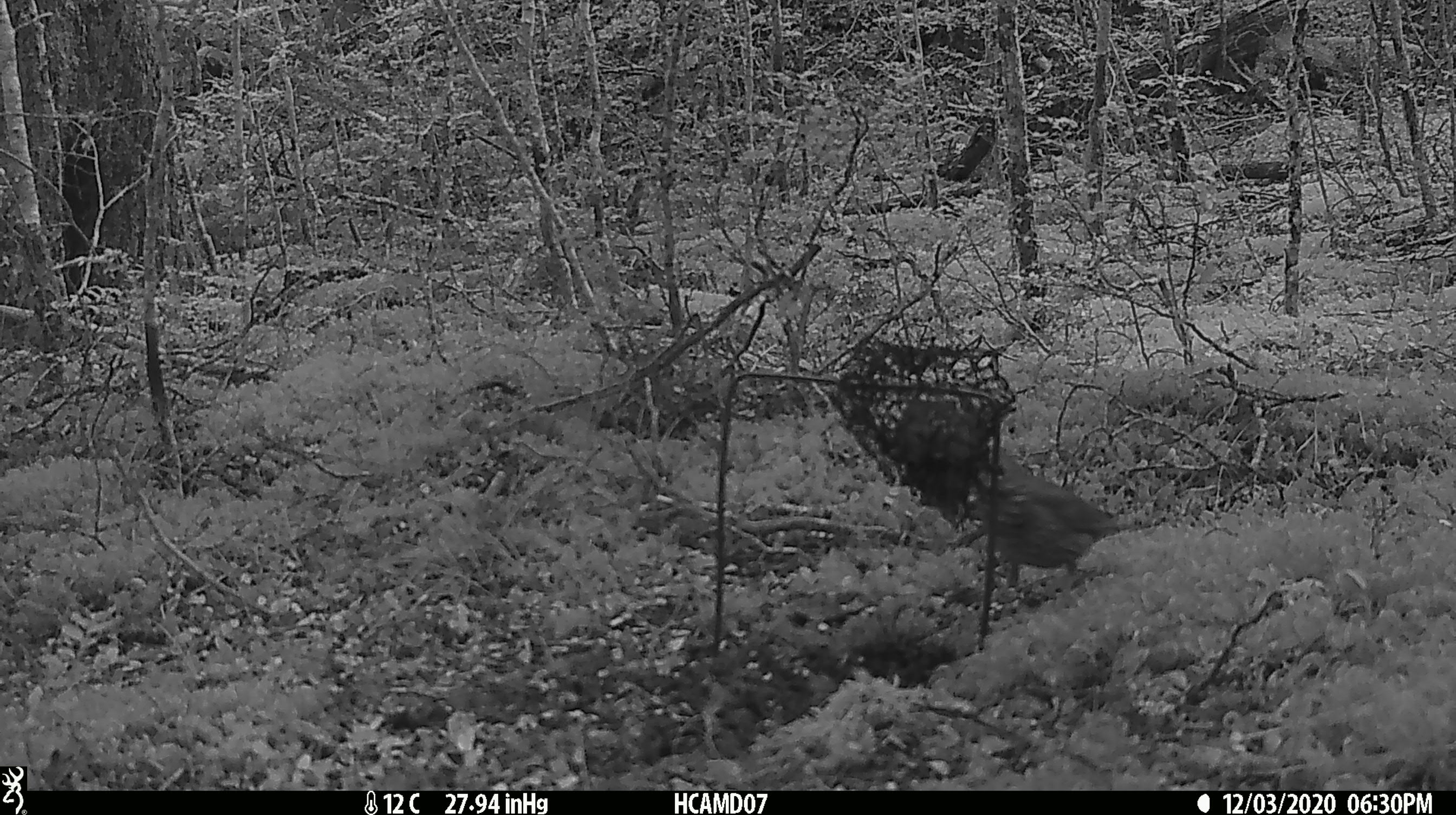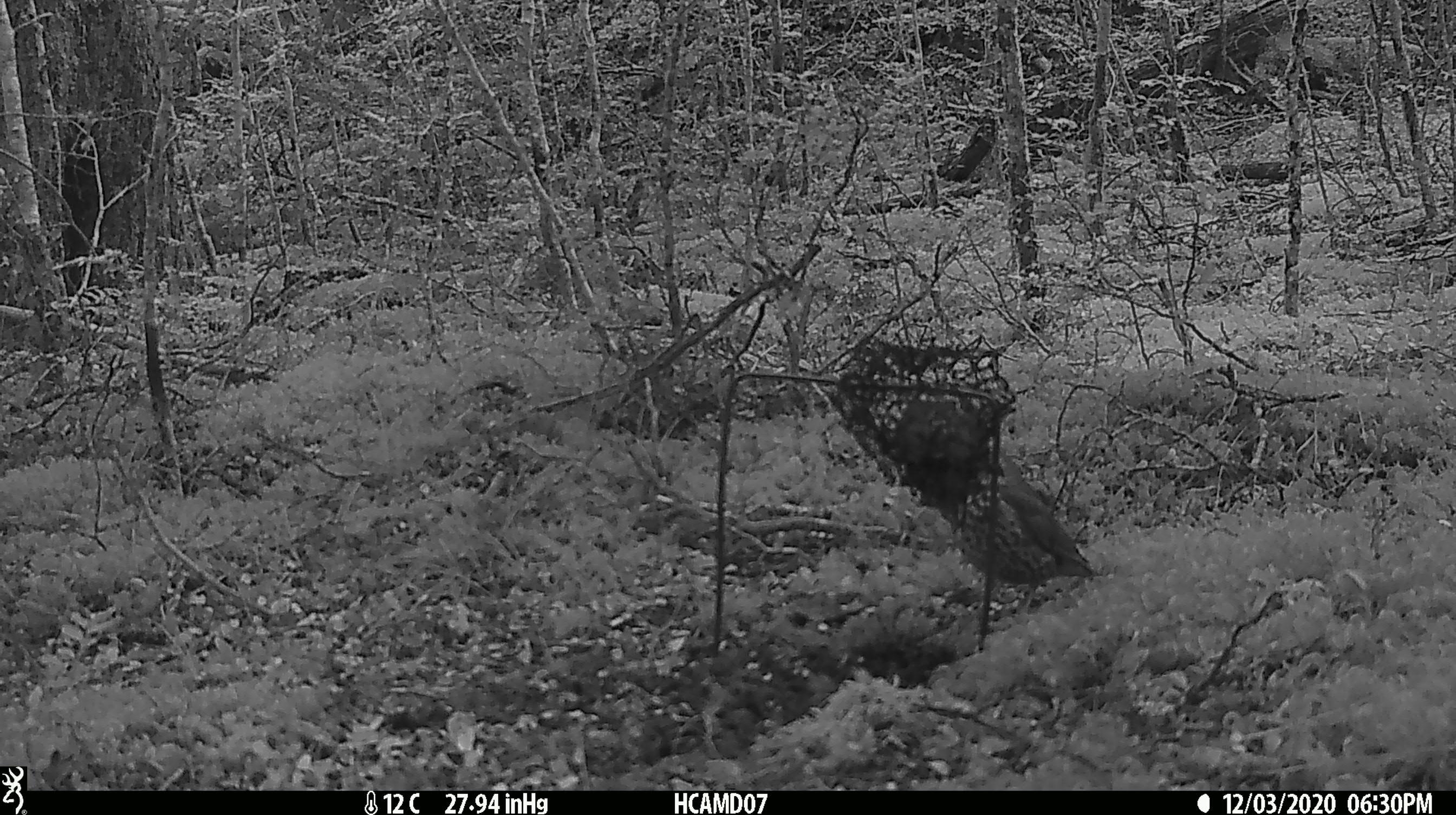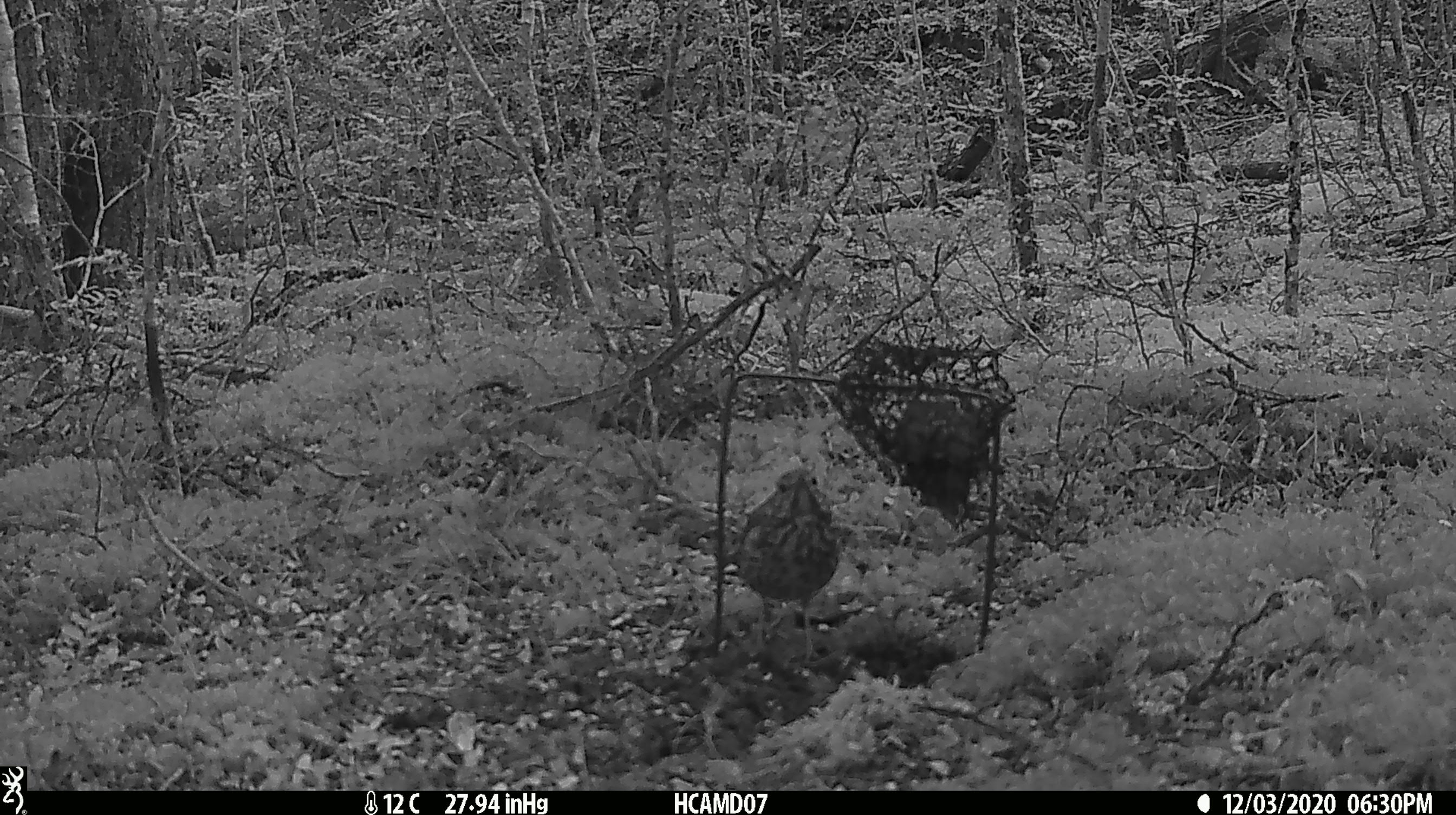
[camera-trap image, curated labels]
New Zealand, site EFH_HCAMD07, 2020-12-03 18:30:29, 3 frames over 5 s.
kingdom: Animalia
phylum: Chordata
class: Aves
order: Passeriformes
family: Turdidae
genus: Turdus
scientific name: Turdus philomelos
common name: song thrush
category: thrush